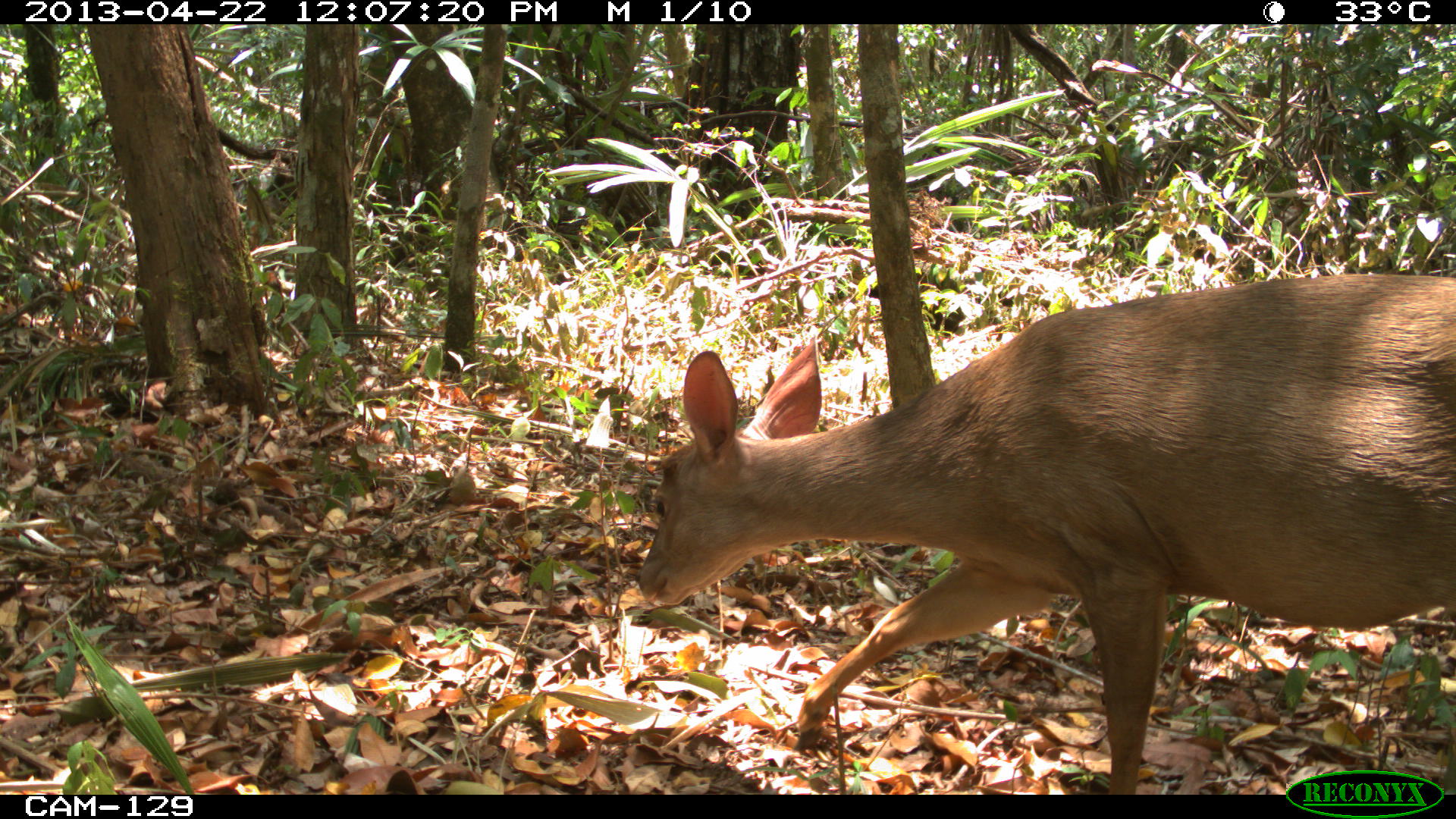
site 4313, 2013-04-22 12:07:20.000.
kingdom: Animalia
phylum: Chordata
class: Mammalia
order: Artiodactyla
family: Cervidae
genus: Odocoileus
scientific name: Odocoileus pandora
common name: yucatán brown brocket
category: mazama pandora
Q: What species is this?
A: Mazama pandora (yucatán brown brocket) (Odocoileus pandora).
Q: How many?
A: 1.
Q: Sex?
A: Female.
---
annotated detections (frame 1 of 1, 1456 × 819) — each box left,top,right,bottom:
mazama pandora: 633,271,1456,787